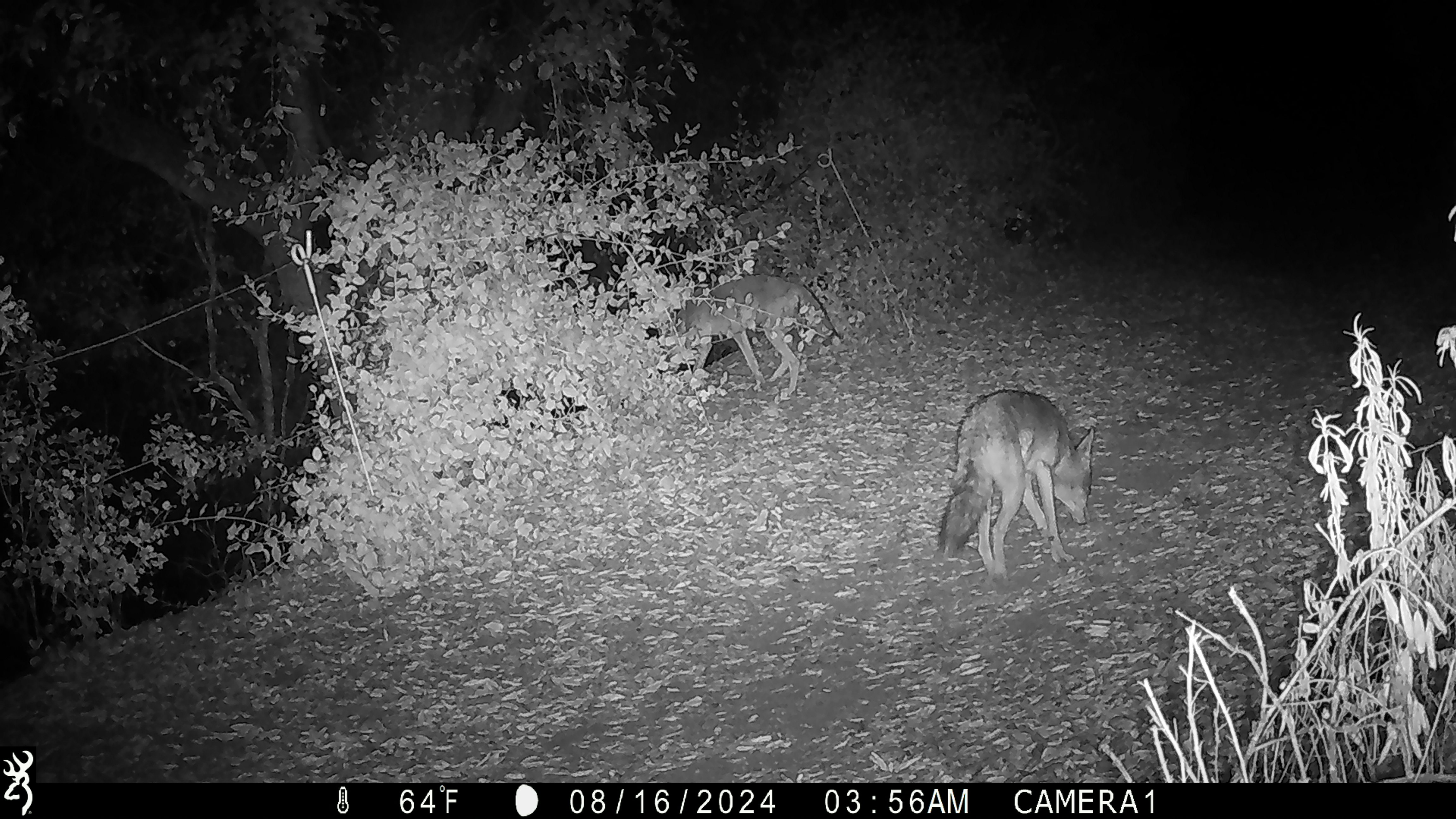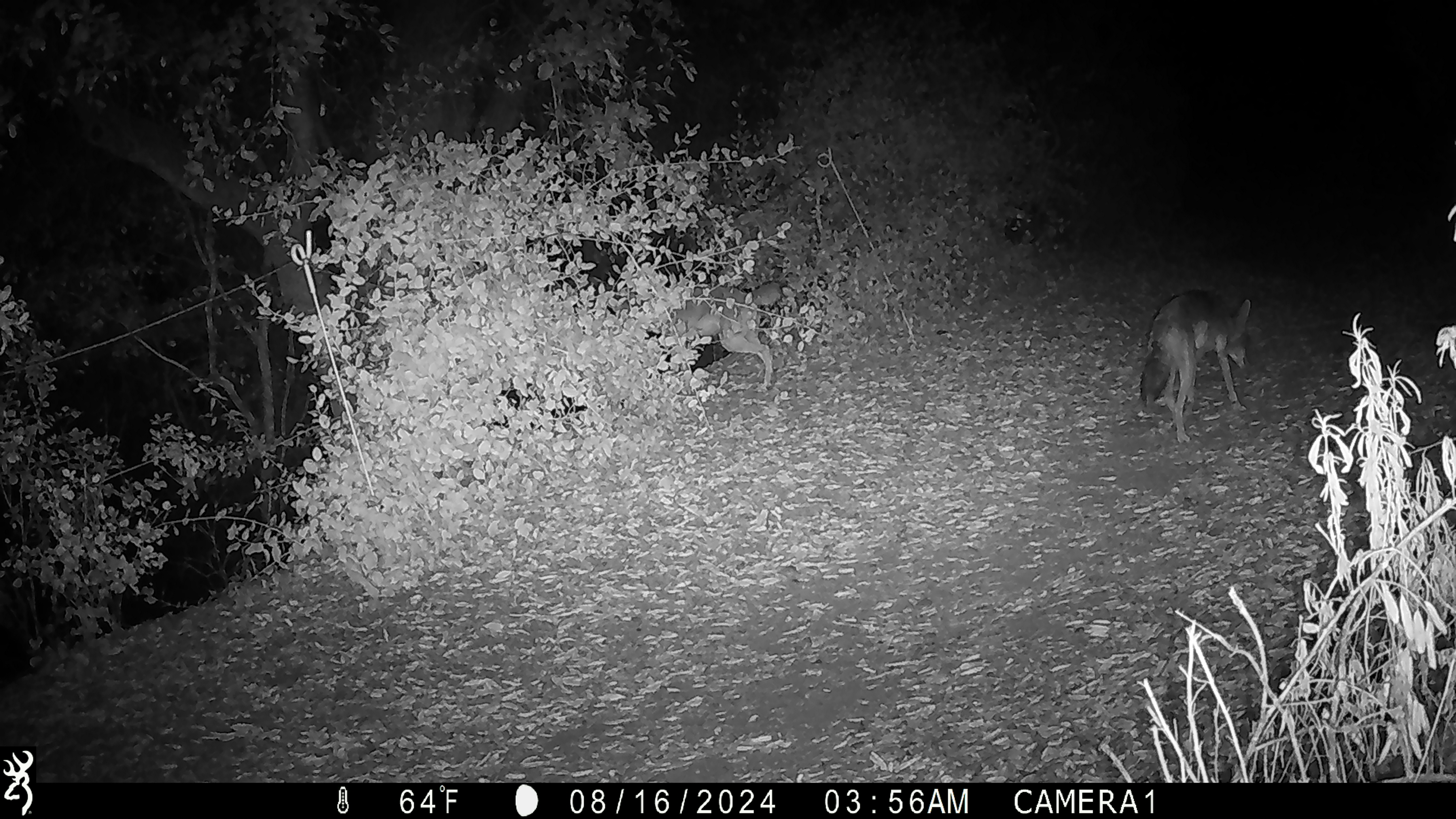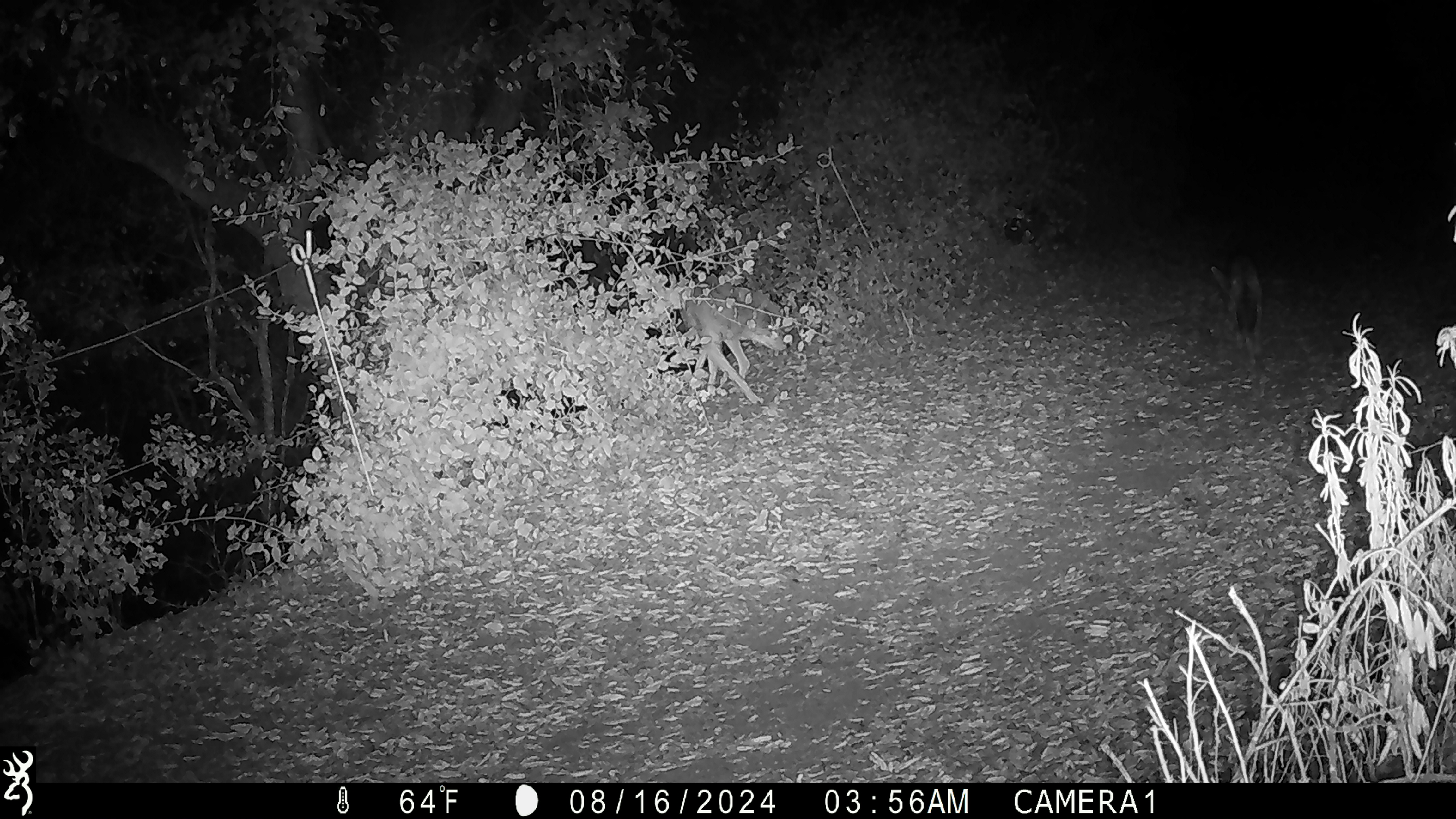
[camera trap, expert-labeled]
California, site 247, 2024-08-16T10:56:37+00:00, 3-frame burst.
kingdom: Animalia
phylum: Chordata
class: Mammalia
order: Carnivora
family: Canidae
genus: Canis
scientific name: Canis latrans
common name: coyote